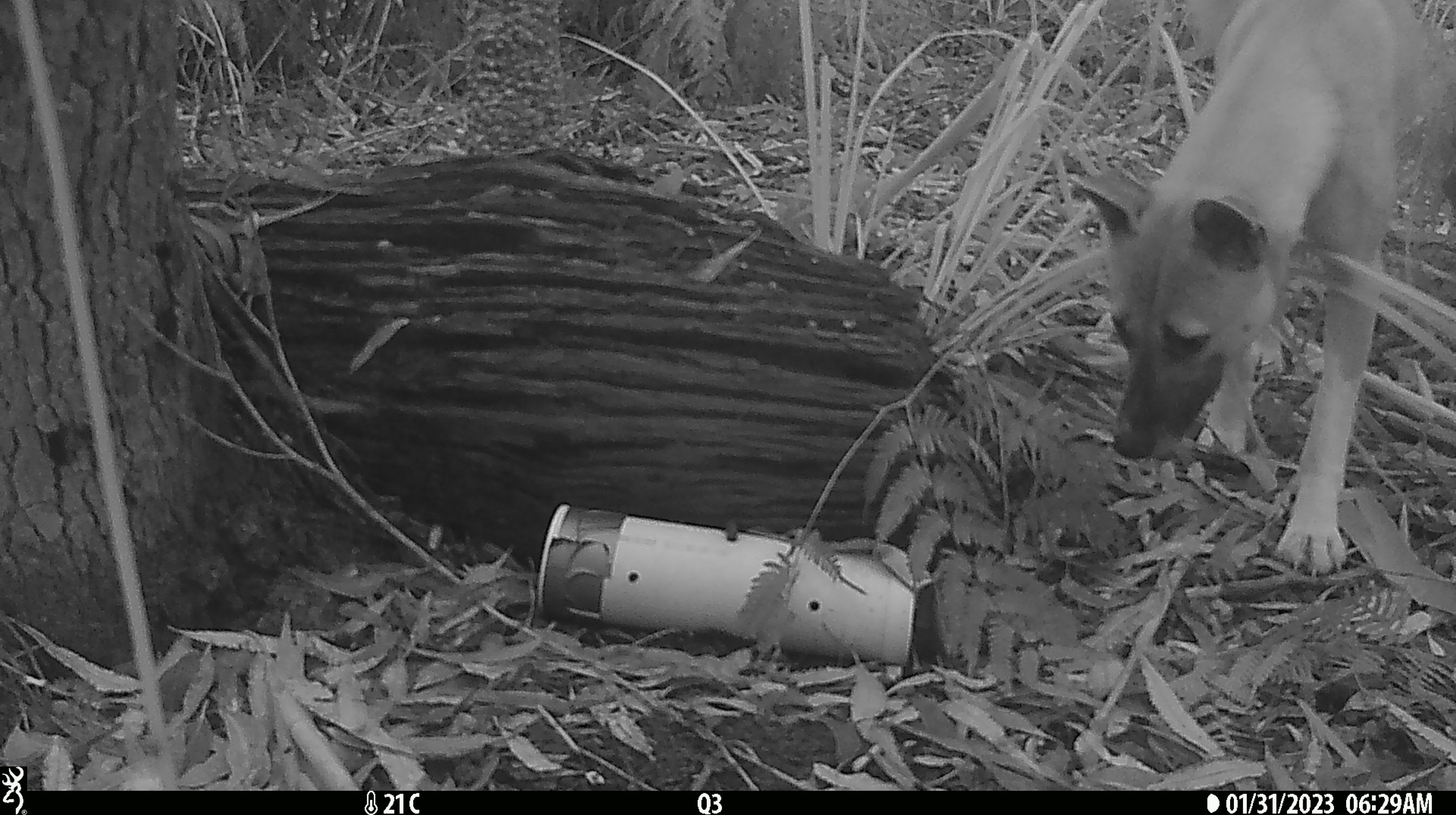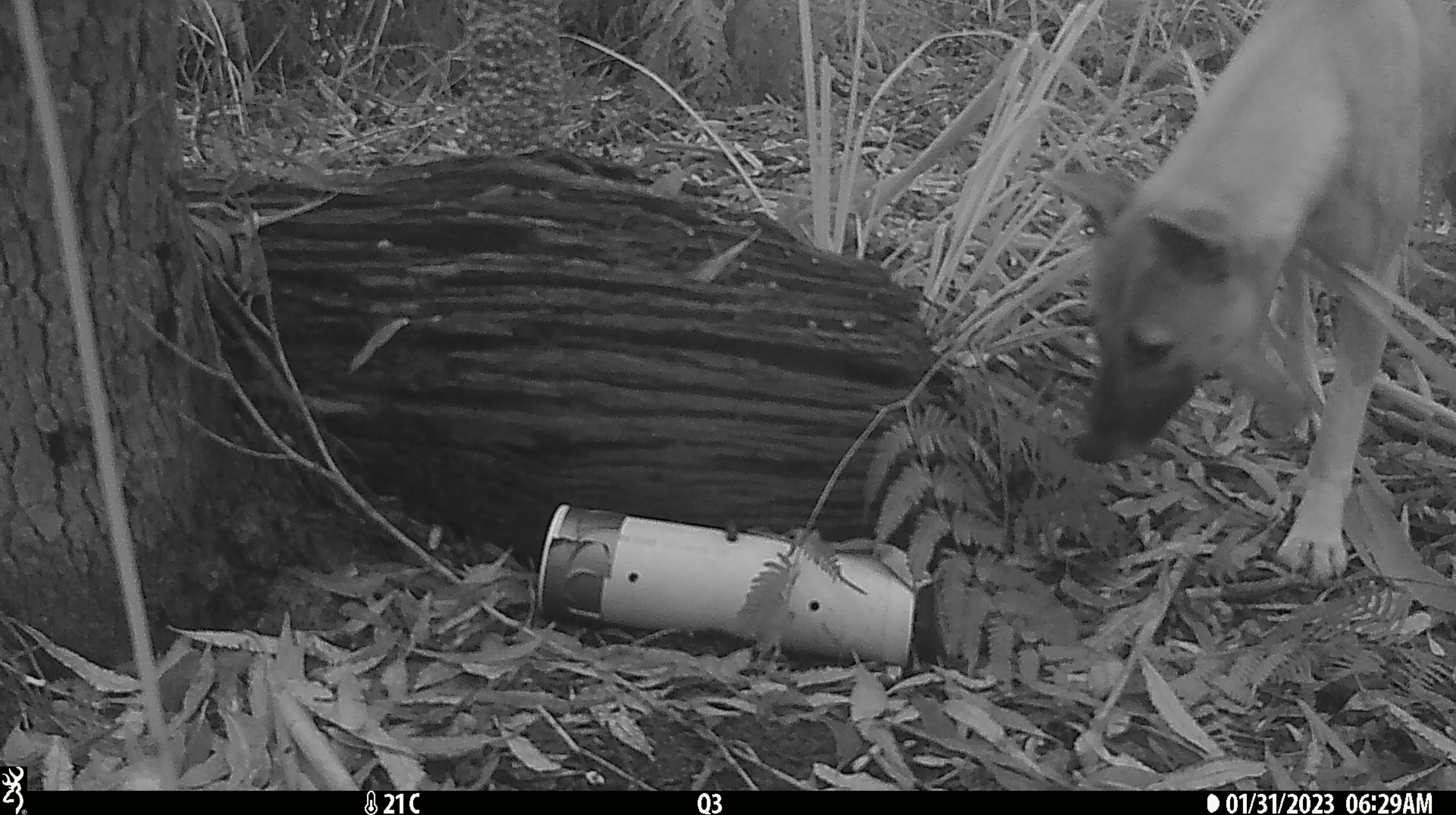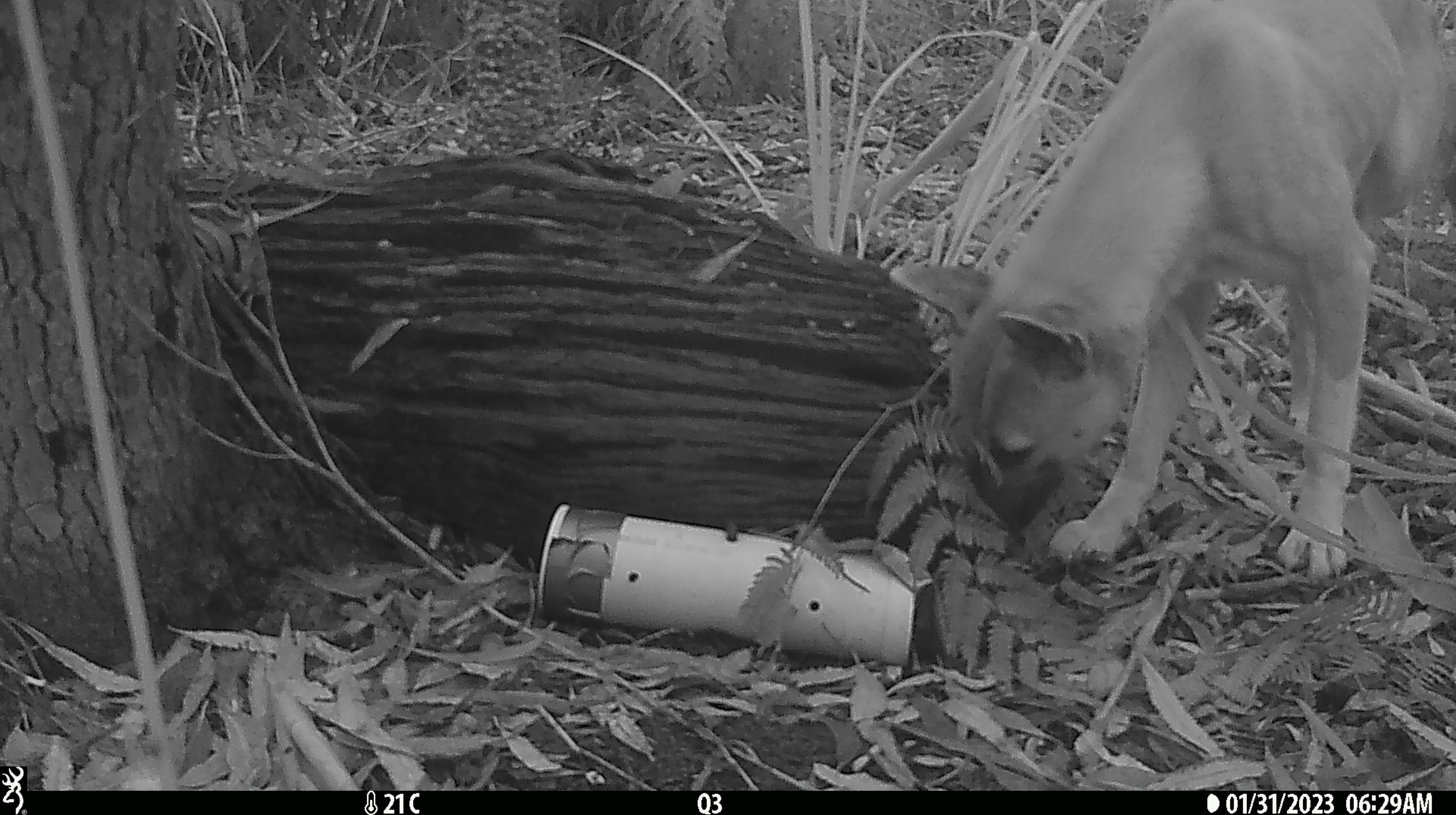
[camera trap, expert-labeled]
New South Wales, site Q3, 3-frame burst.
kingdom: Animalia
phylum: Chordata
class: Mammalia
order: Carnivora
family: Canidae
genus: Canis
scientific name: Canis familiaris dingo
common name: dingo